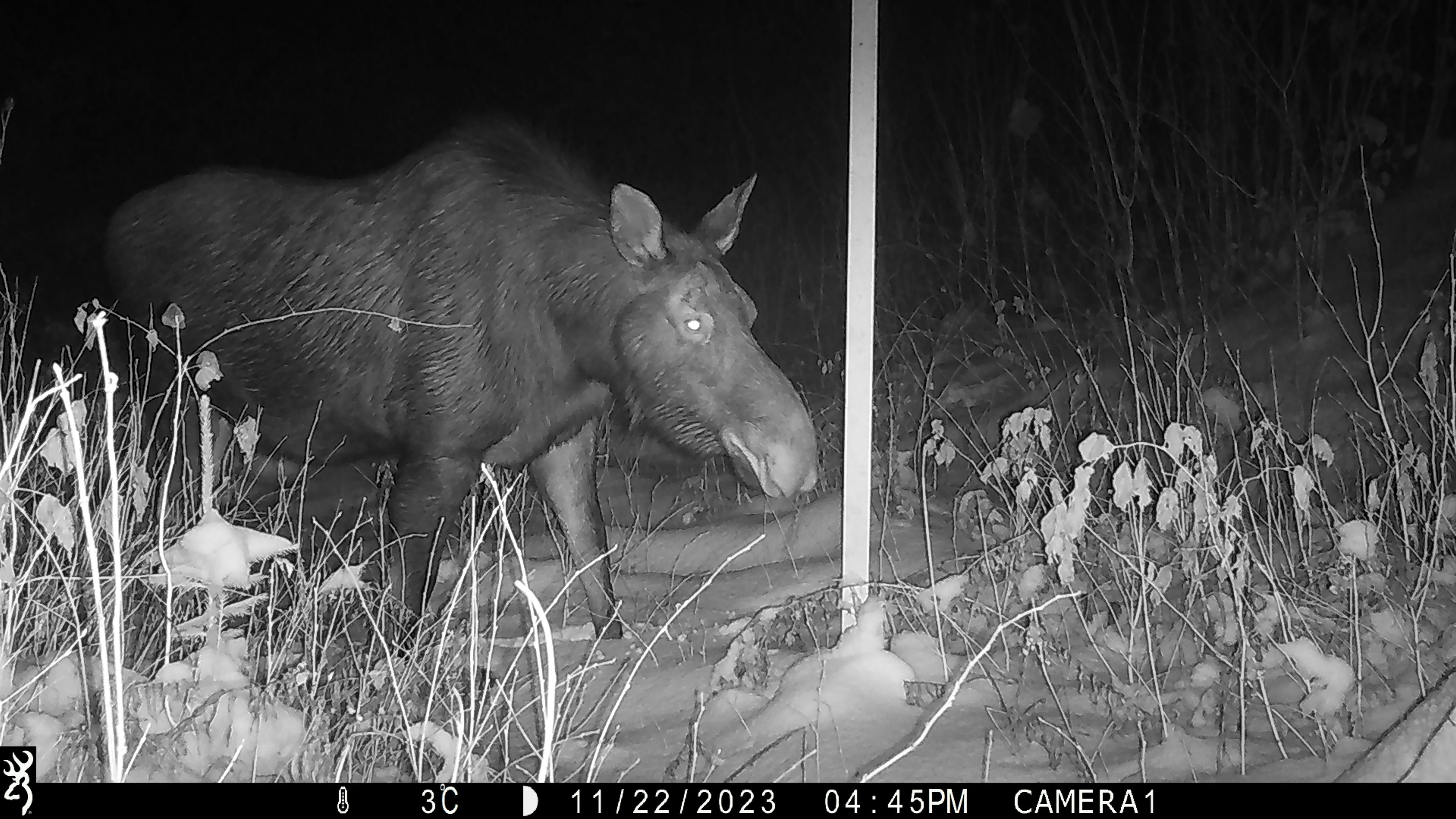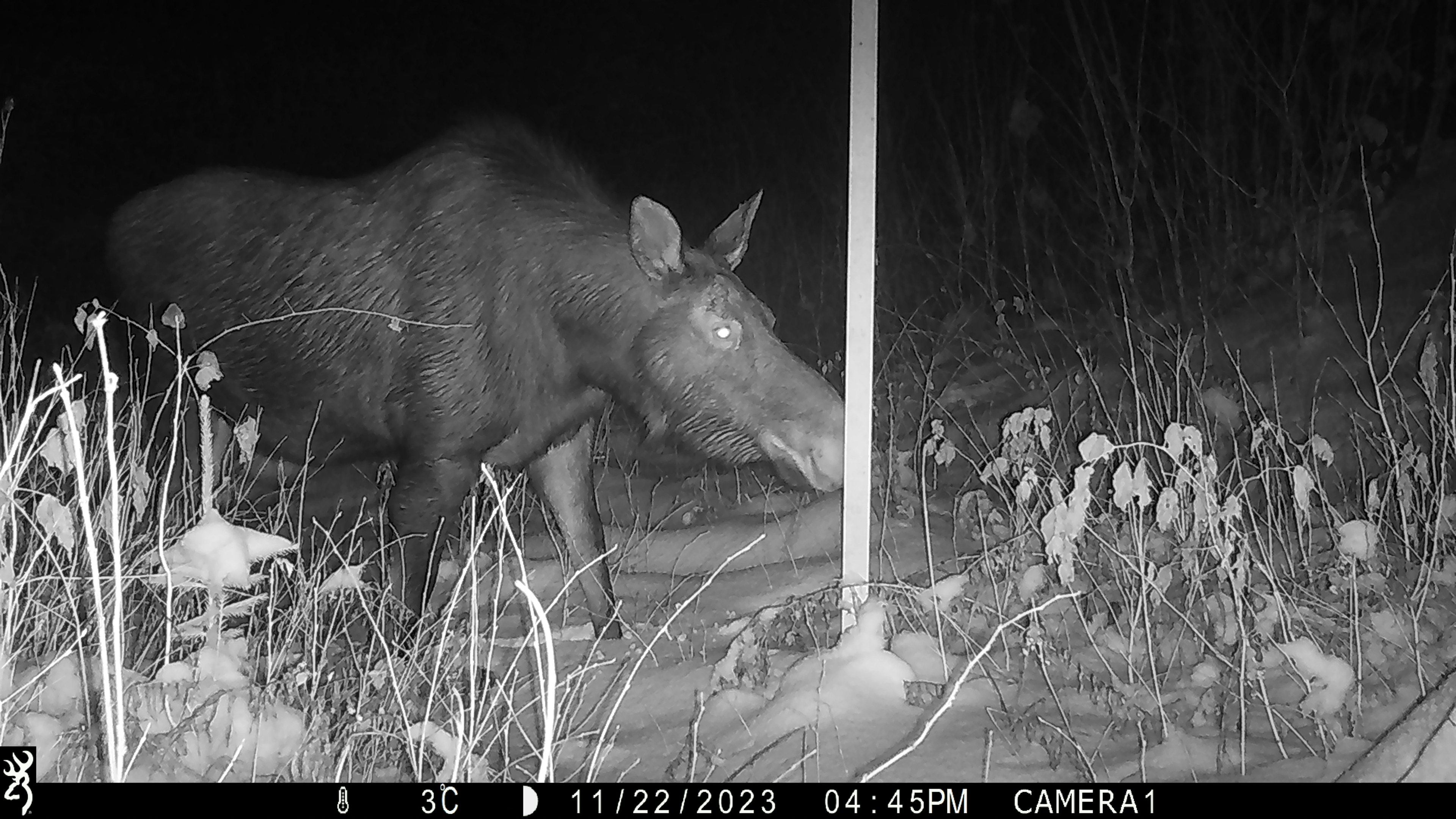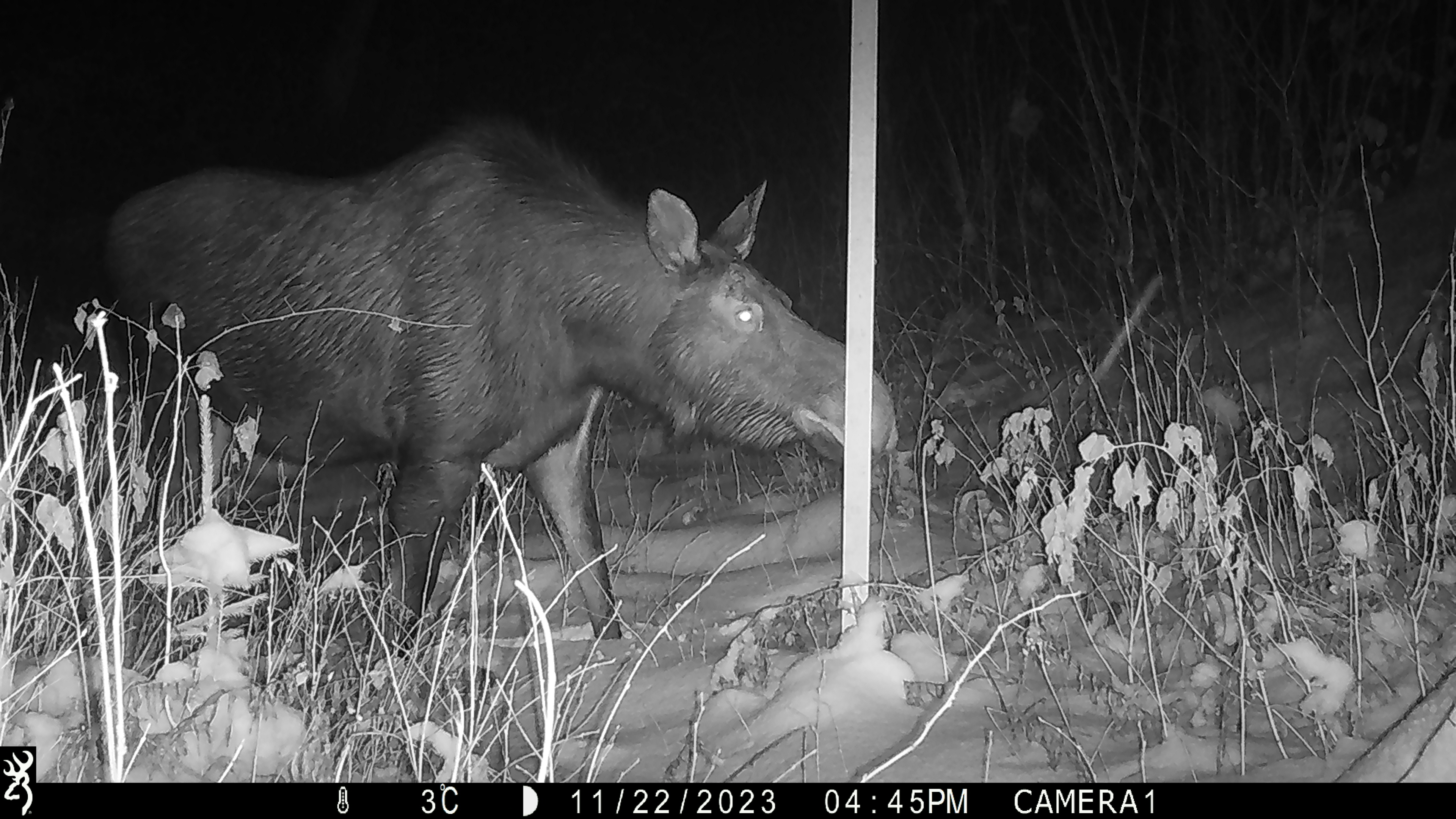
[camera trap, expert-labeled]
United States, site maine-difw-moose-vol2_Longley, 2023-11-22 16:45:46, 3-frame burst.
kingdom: Animalia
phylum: Chordata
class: Mammalia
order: Artiodactyla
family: Cervidae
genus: Alces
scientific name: Alces alces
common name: moose